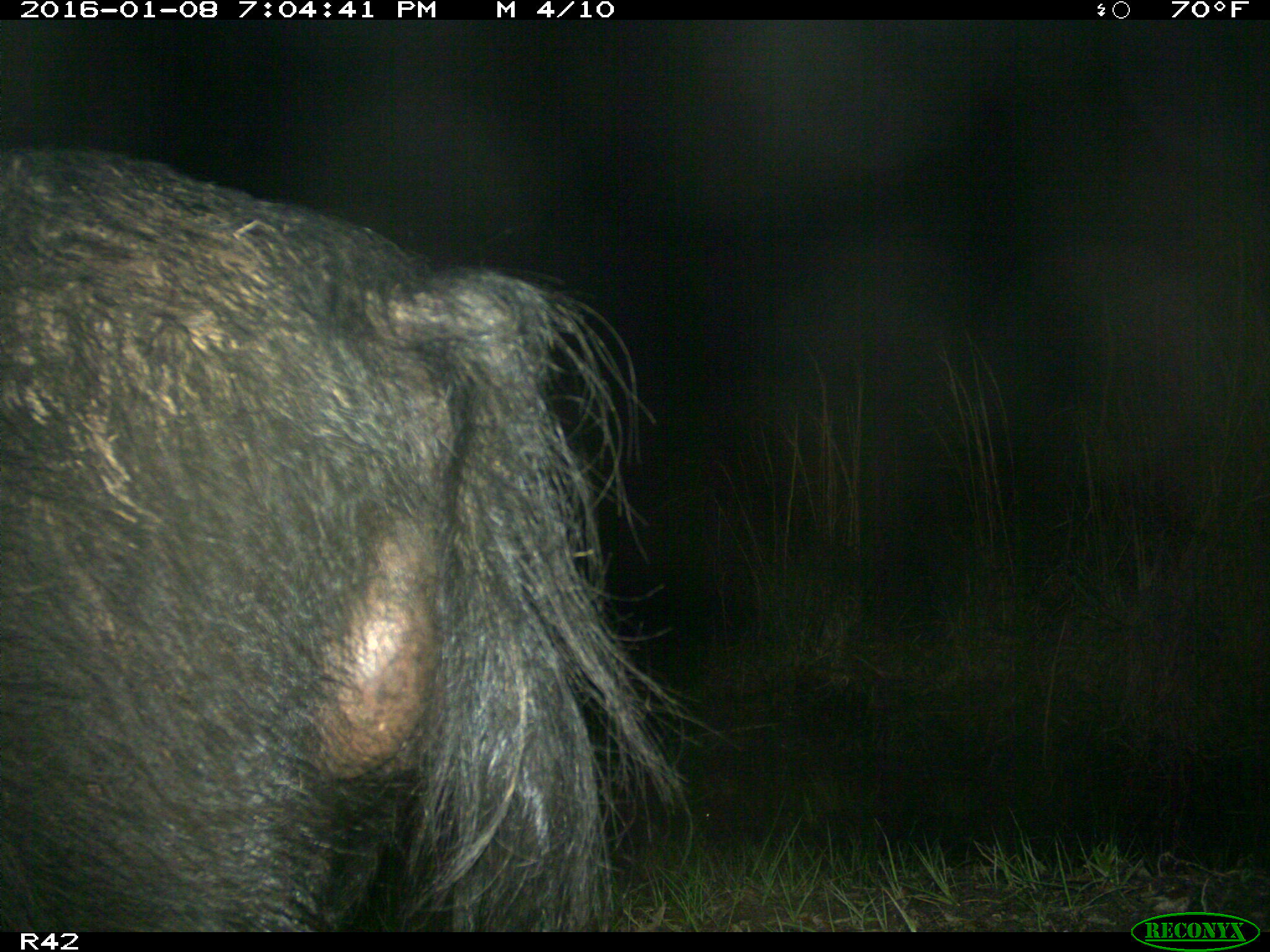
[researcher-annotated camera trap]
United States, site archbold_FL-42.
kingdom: Animalia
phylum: Chordata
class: Mammalia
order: Artiodactyla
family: Suidae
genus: Sus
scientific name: Sus scrofa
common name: wild boar